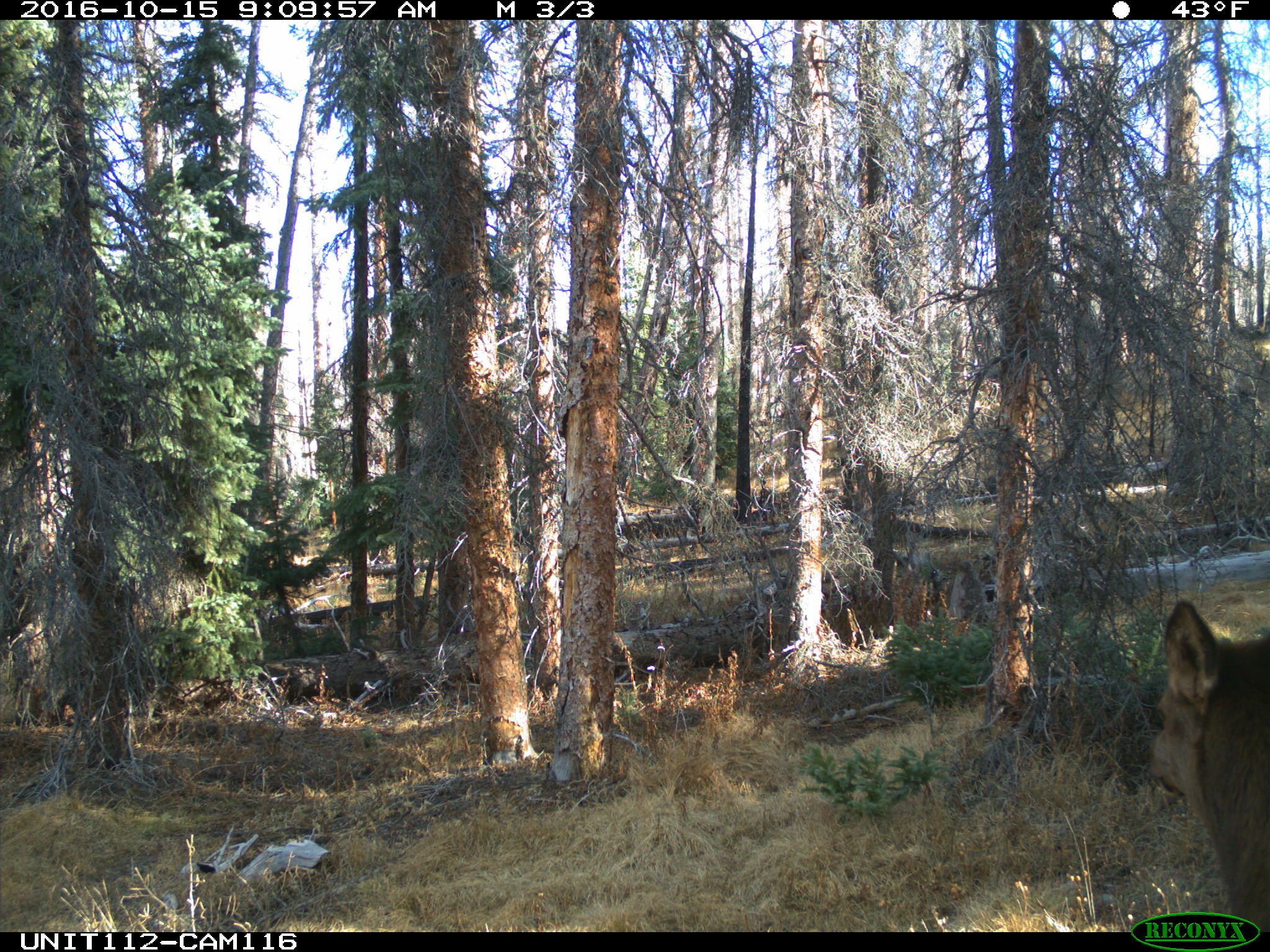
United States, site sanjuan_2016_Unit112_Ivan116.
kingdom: Animalia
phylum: Chordata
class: Mammalia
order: Artiodactyla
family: Cervidae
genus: Cervus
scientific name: Cervus elaphus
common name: red deer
Cervus elaphus (red deer).